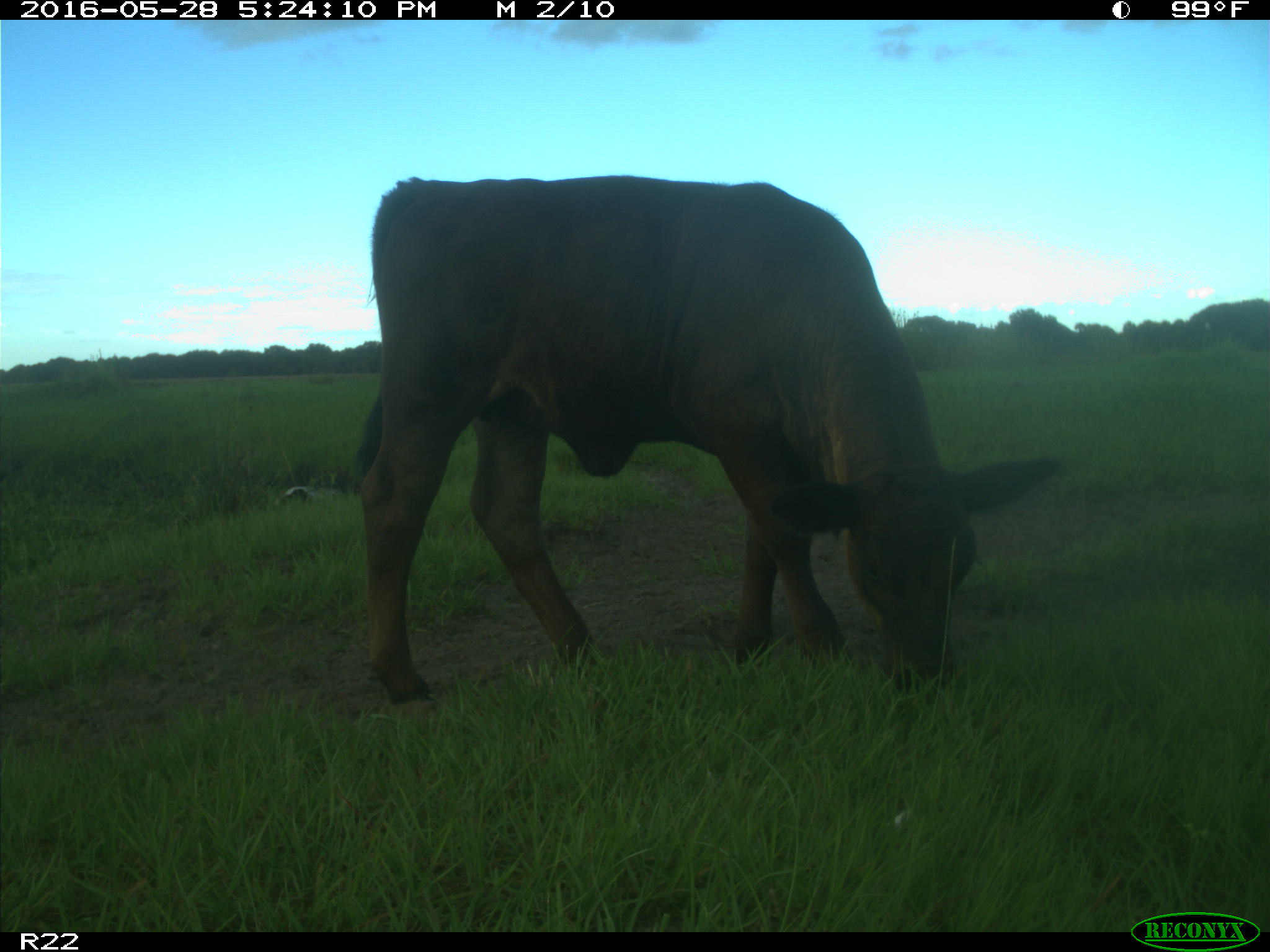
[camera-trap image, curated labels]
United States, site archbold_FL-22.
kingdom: Animalia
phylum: Chordata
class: Mammalia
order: Artiodactyla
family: Bovidae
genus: Bos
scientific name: Bos taurus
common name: domestic cow